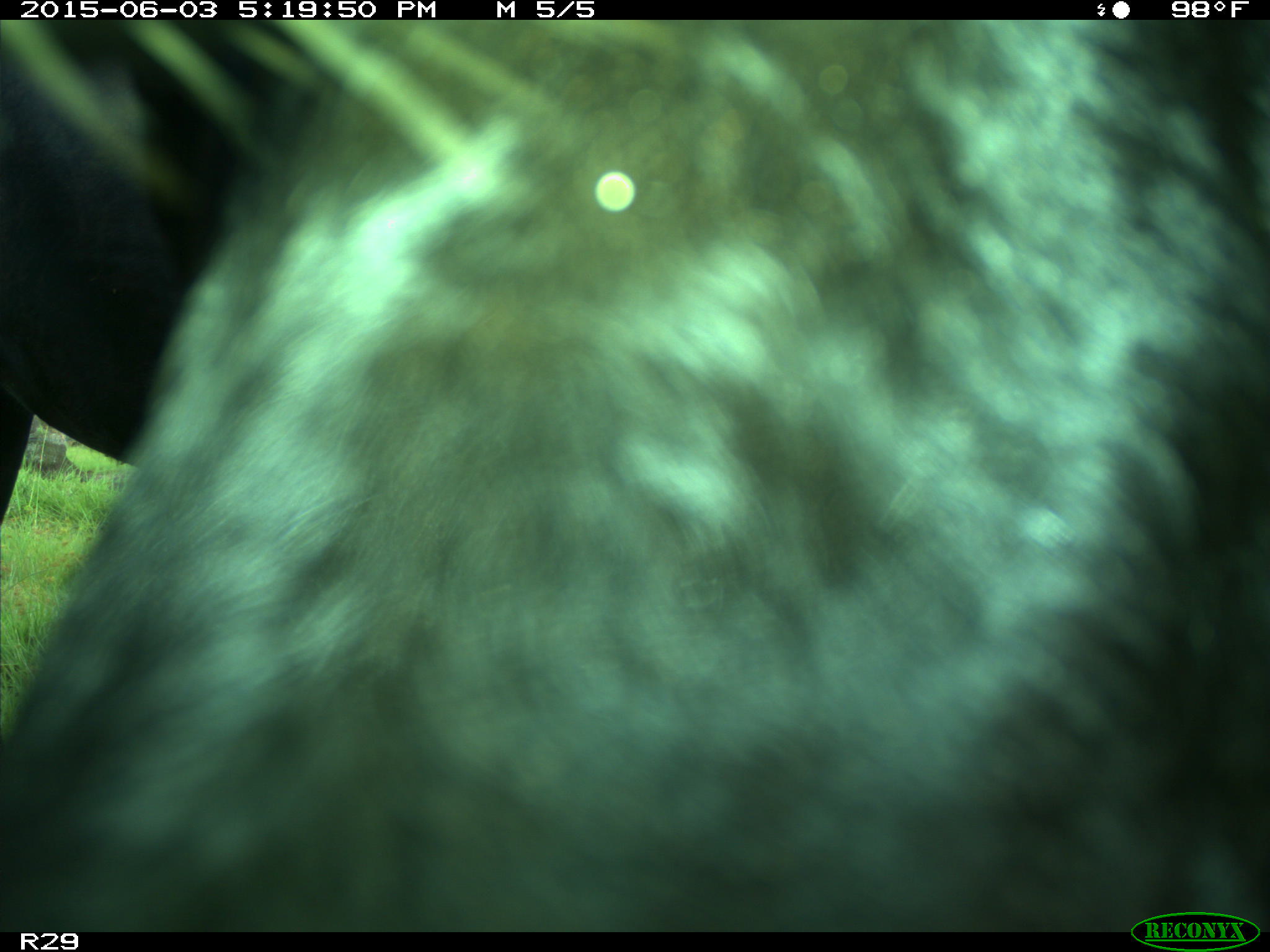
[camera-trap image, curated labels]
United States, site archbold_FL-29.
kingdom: Animalia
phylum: Chordata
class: Mammalia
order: Artiodactyla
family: Bovidae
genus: Bos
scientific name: Bos taurus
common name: domestic cow